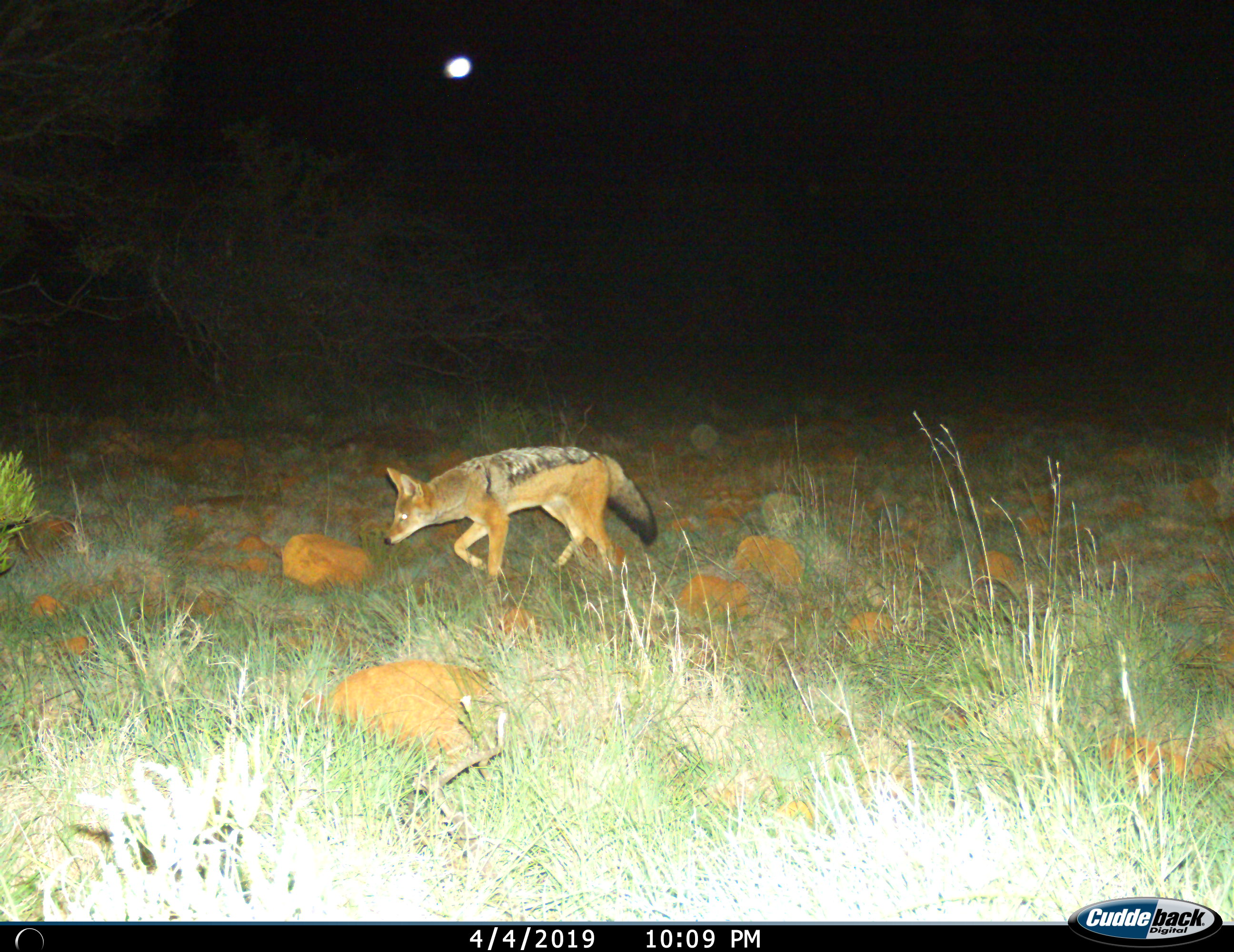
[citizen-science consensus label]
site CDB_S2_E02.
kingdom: Animalia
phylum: Chordata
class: Mammalia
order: Carnivora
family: Canidae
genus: Lupulella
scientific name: Lupulella mesomelas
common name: black-backed jackal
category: jackalblackbacked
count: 1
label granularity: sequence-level